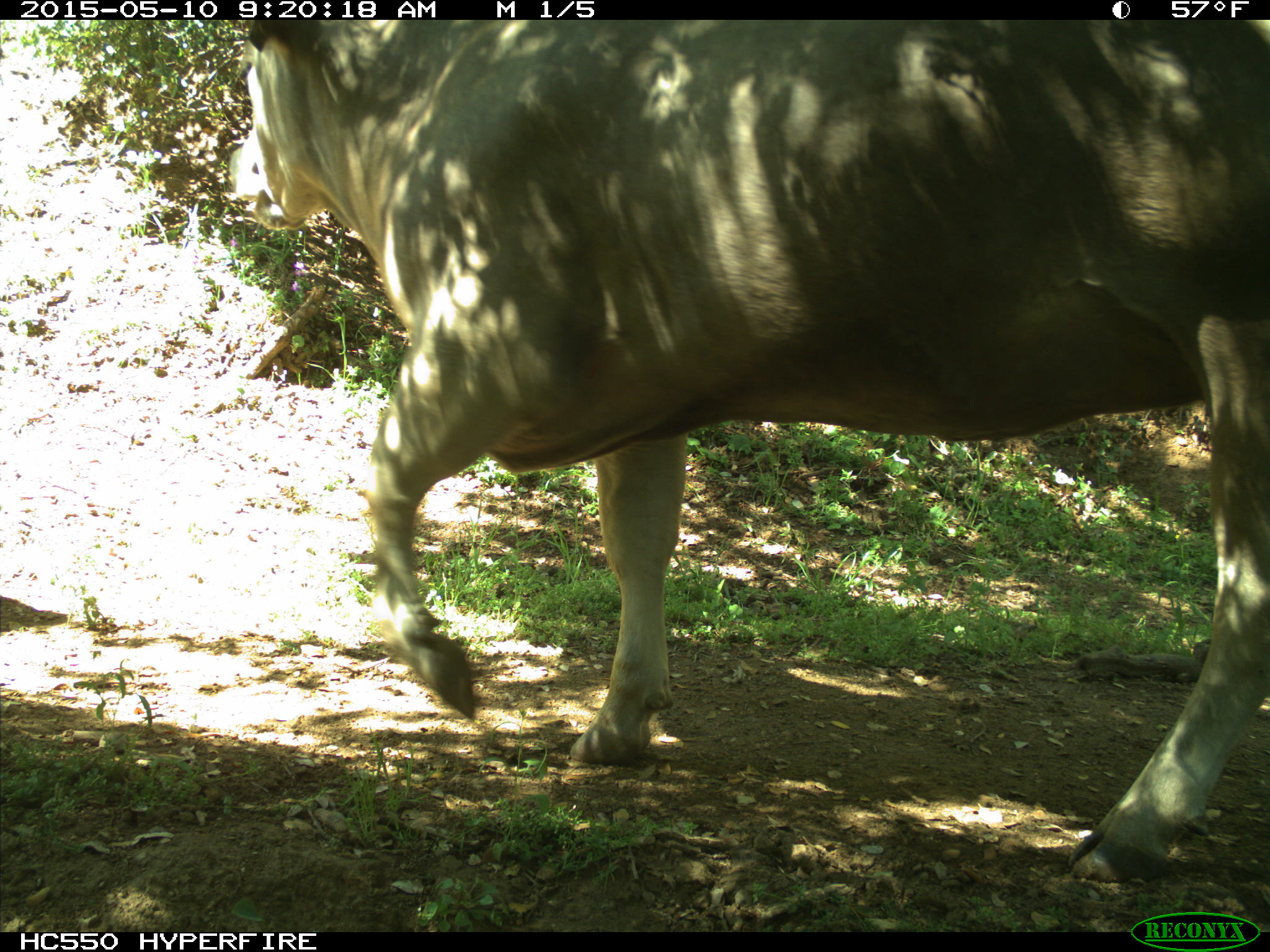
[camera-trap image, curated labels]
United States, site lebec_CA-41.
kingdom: Animalia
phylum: Chordata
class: Mammalia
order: Artiodactyla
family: Bovidae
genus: Bos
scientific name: Bos taurus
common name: domestic cow